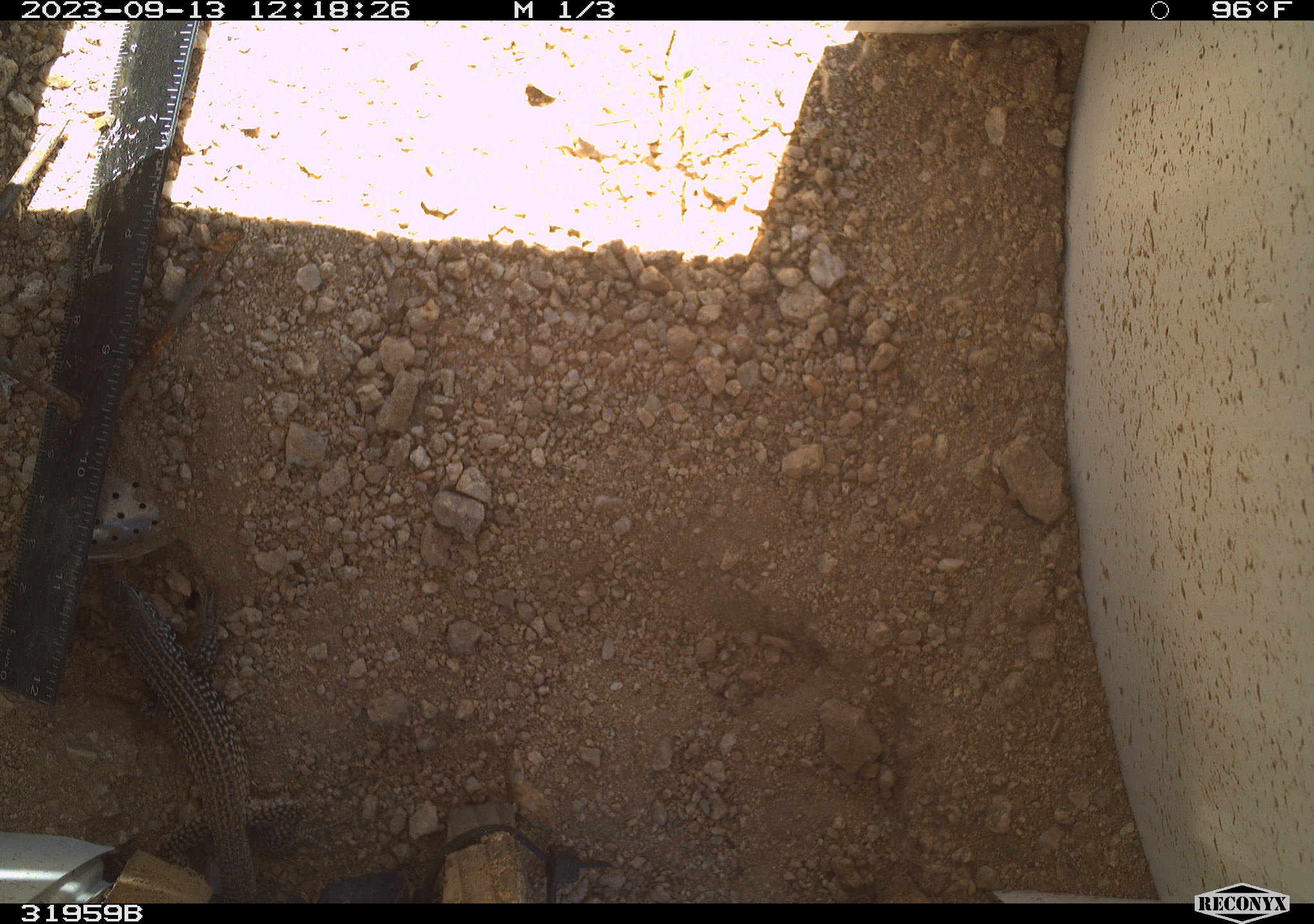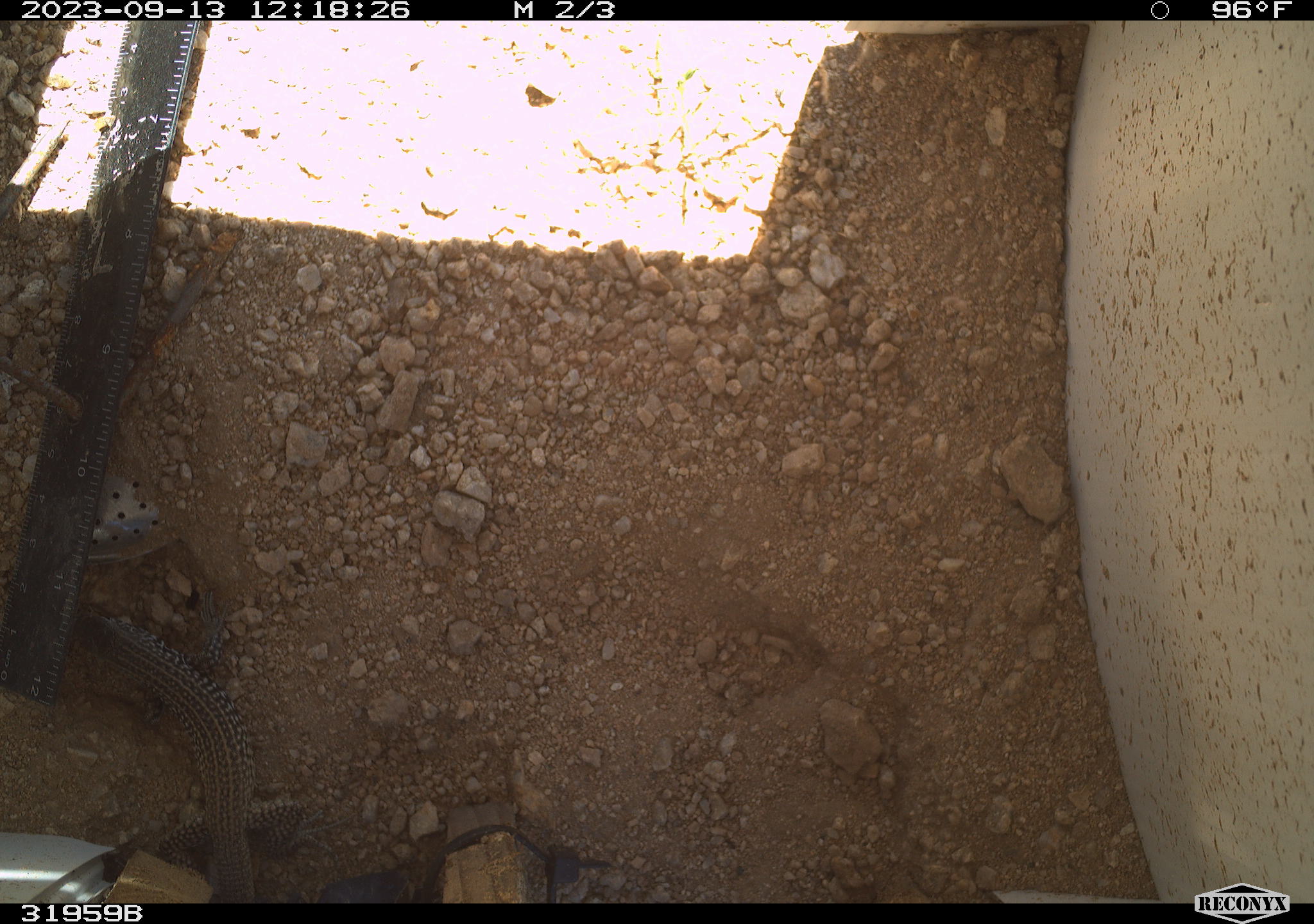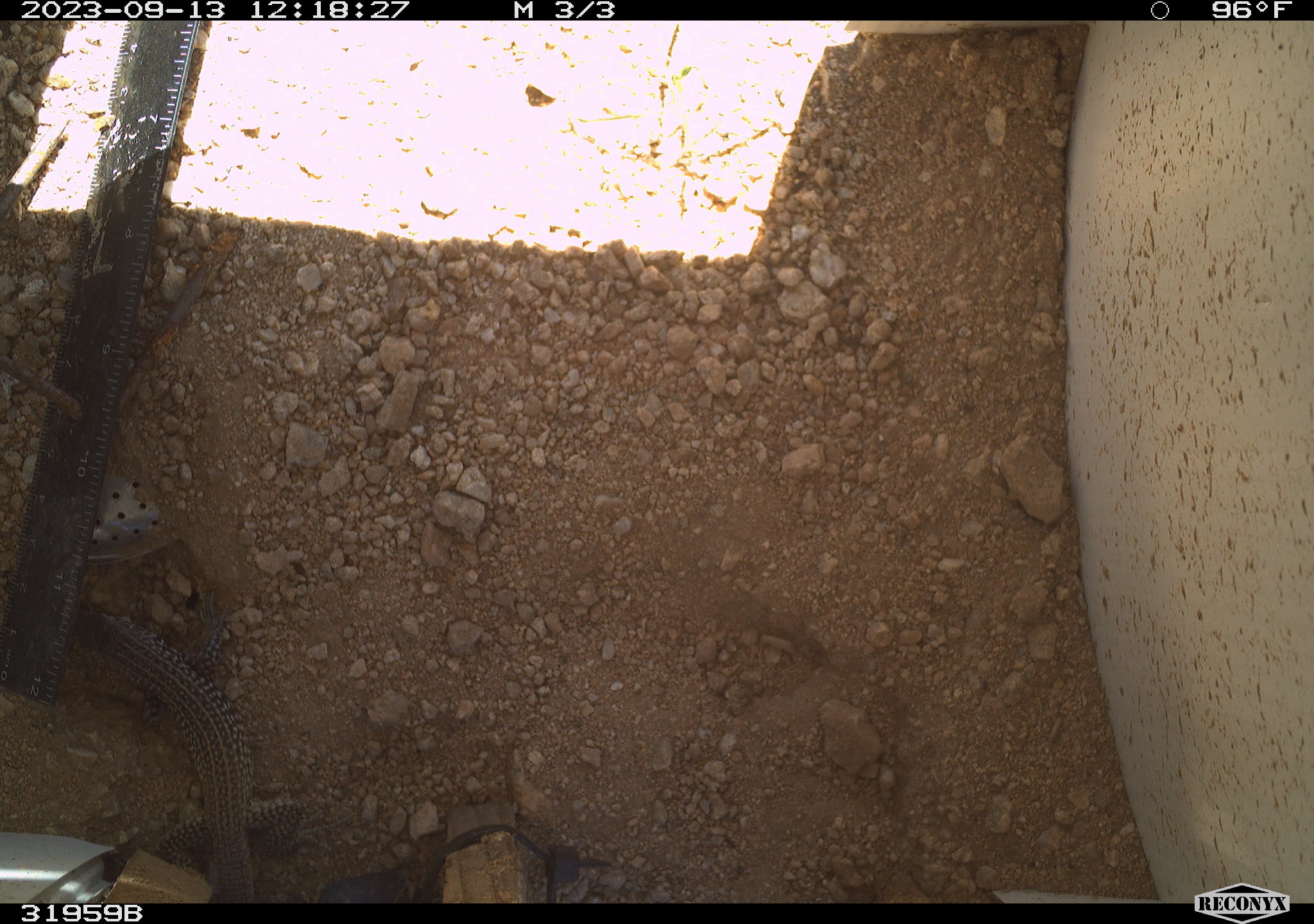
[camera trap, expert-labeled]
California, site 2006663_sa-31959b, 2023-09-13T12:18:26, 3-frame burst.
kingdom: Animalia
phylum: Chordata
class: Reptilia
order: Squamata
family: Teiidae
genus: Aspidoscelis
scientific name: Aspidoscelis tigris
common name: western whiptail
Western whiptail (Aspidoscelis tigris).